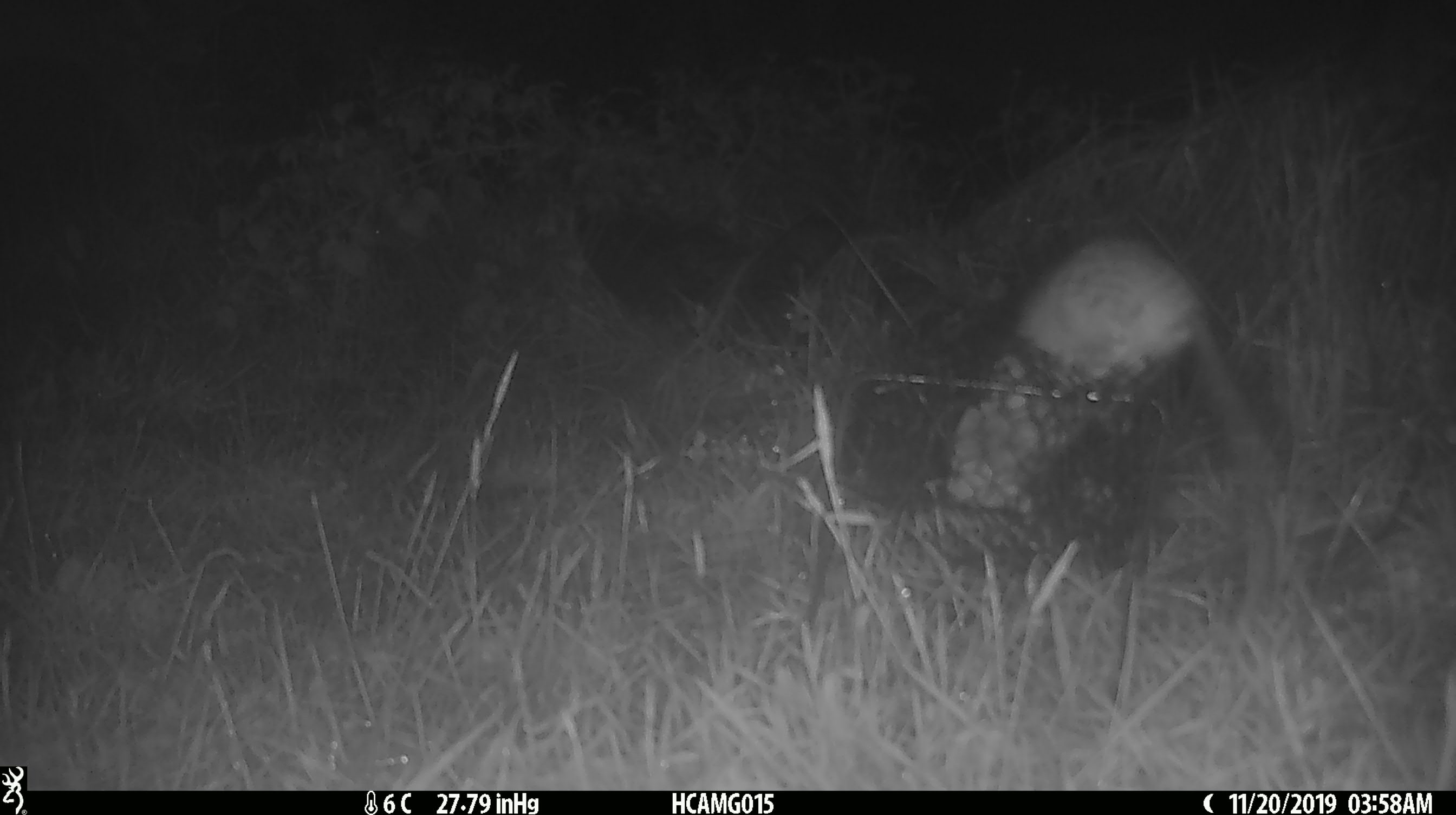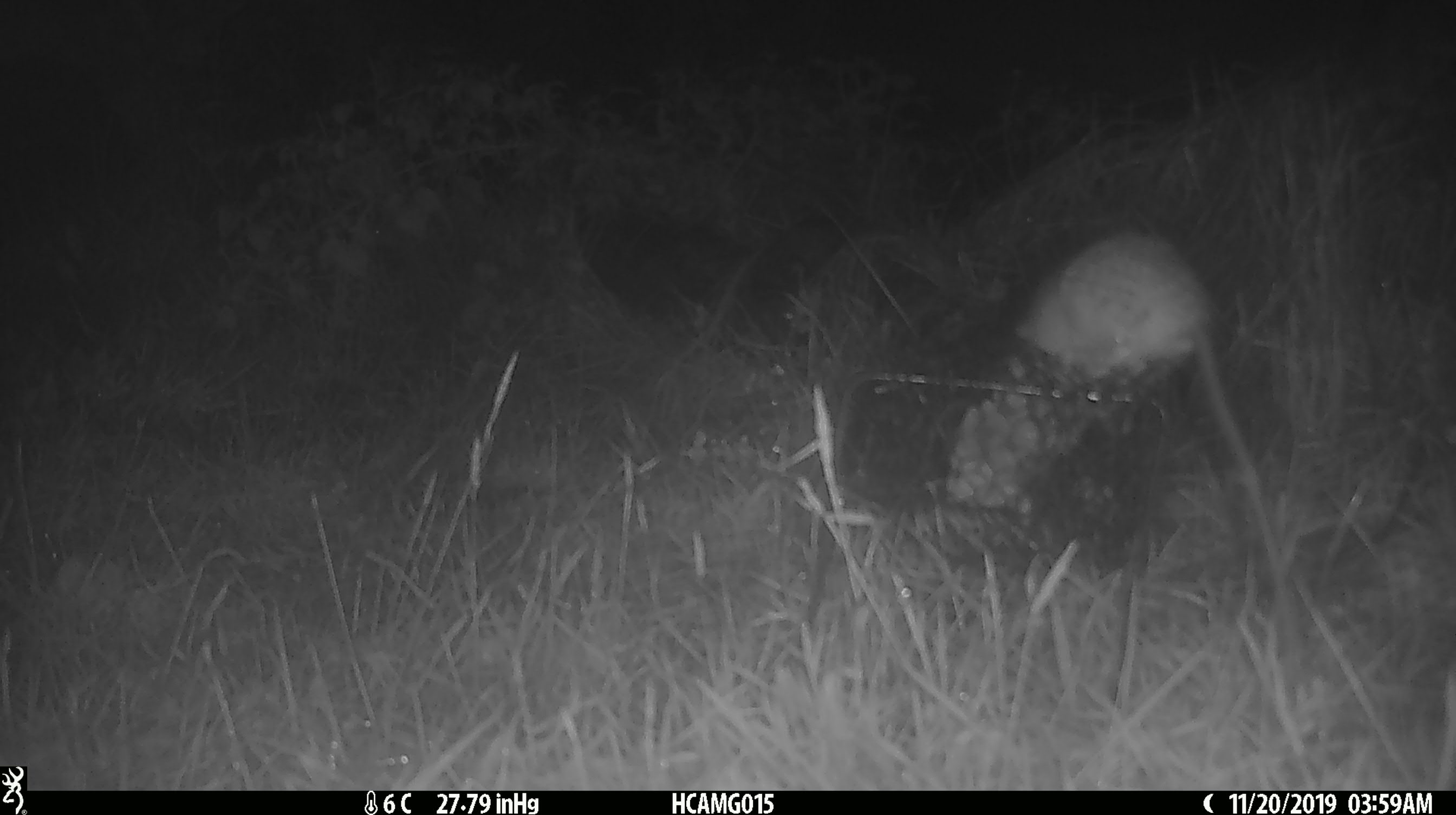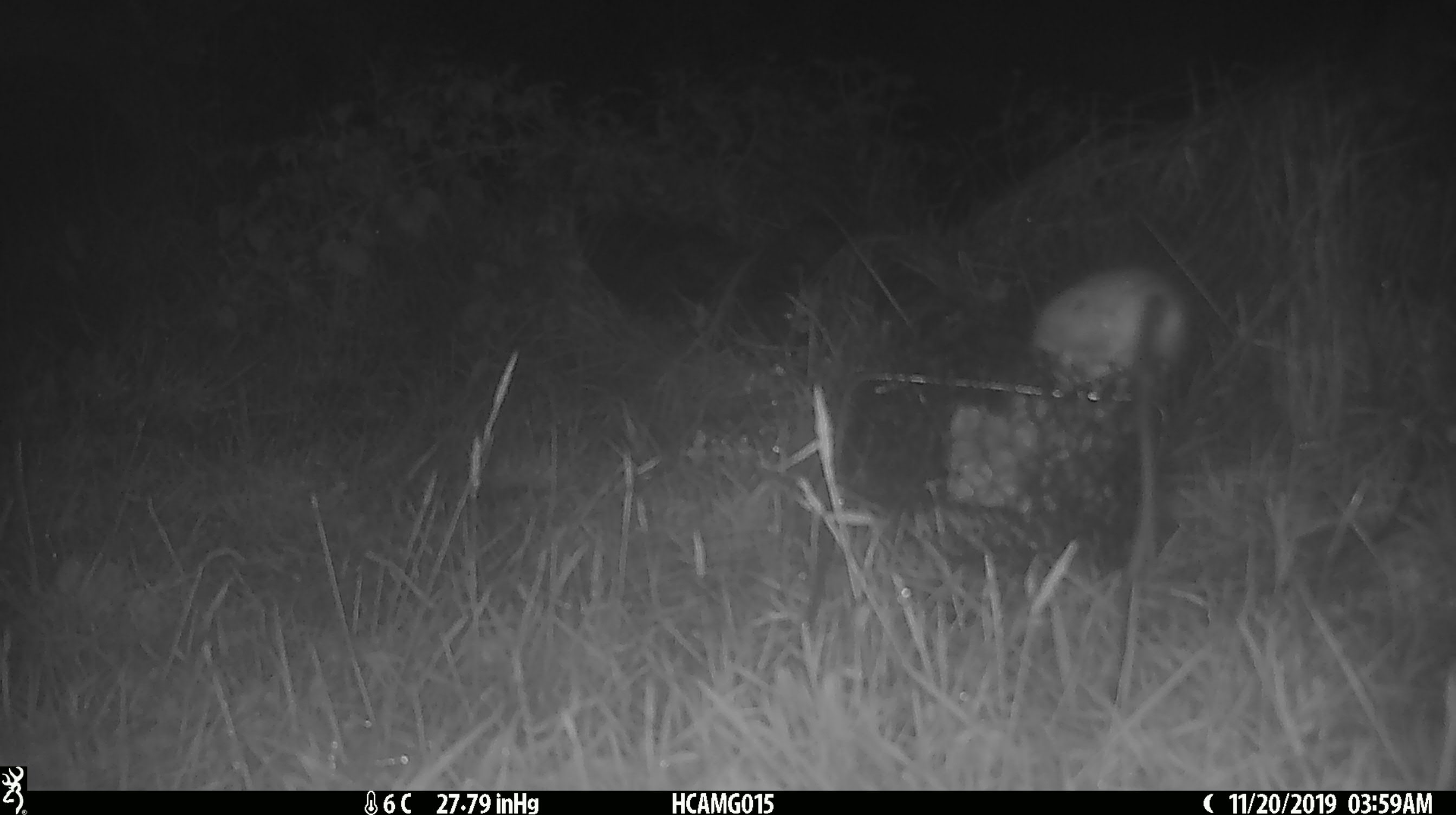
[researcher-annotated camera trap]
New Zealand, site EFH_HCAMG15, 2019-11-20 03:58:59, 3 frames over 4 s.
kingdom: Animalia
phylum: Chordata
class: Mammalia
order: Rodentia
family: Muridae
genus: Rattus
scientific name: Rattus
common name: rat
Rat (Rattus).